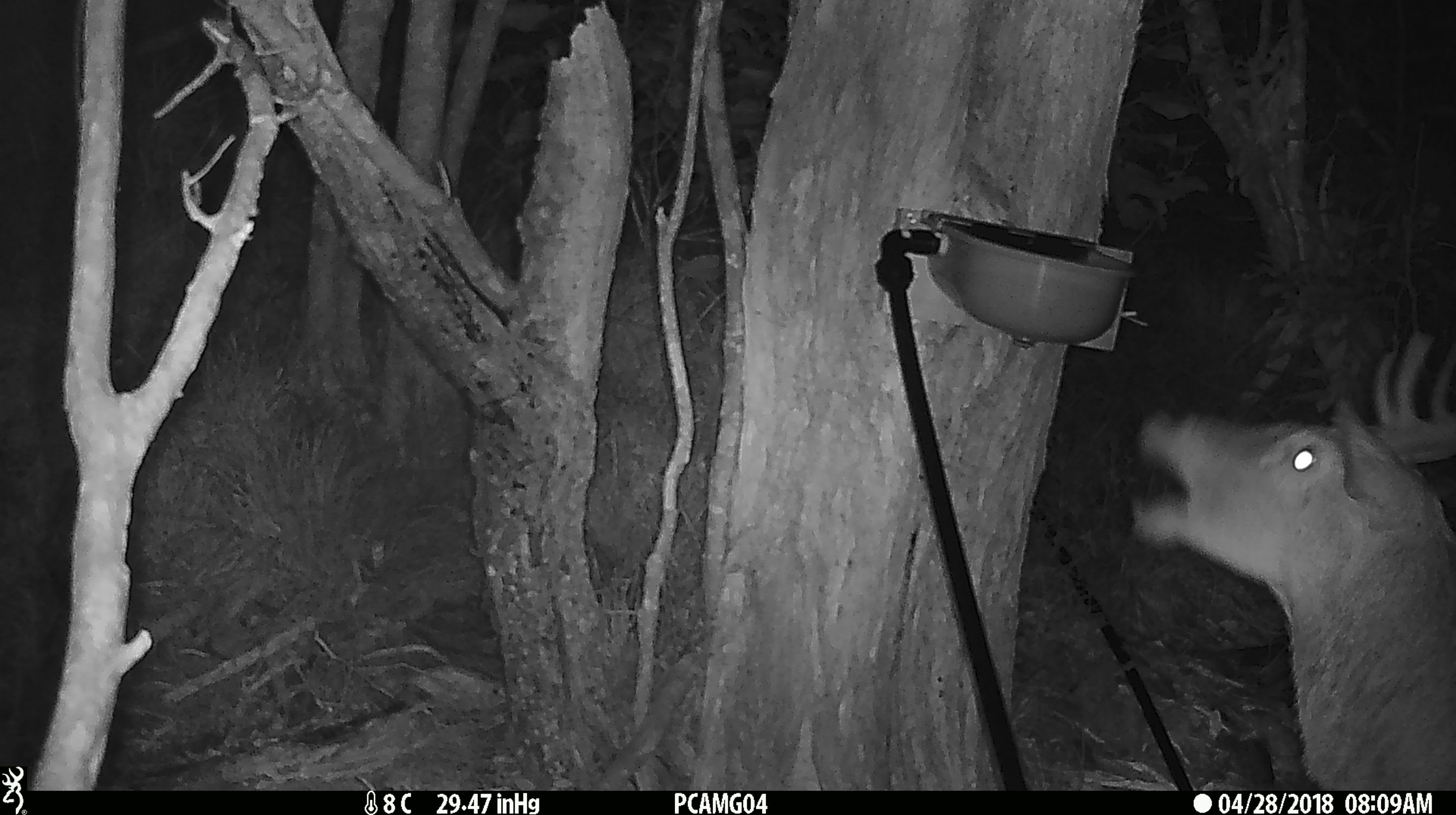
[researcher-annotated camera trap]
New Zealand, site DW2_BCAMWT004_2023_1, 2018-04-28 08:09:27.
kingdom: Animalia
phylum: Chordata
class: Mammalia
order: Artiodactyla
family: Cervidae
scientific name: Cervidae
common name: deer